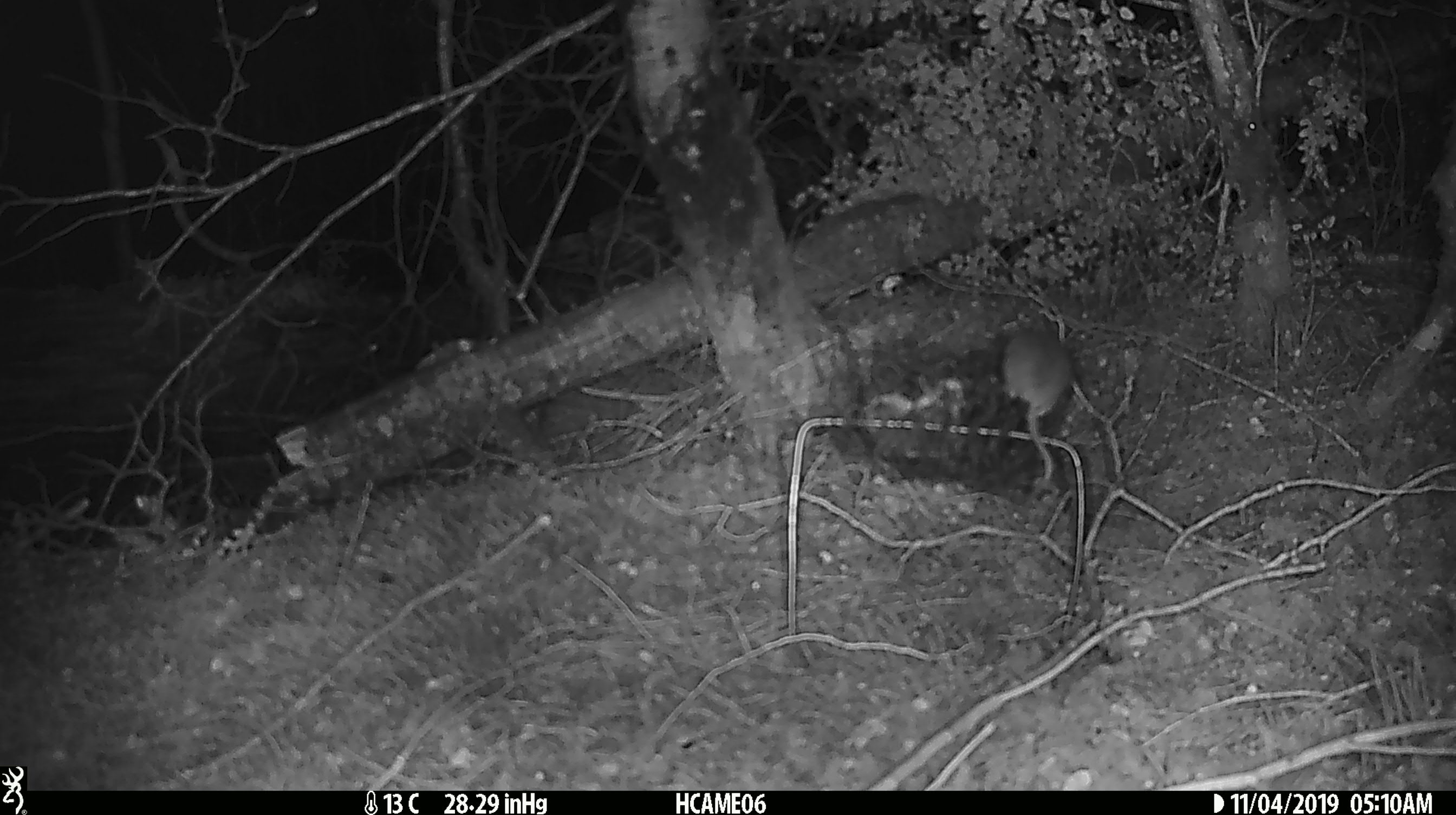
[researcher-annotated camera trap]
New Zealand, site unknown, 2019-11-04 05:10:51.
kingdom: Animalia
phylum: Chordata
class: Mammalia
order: Rodentia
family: Muridae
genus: Mus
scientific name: Mus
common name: mouse